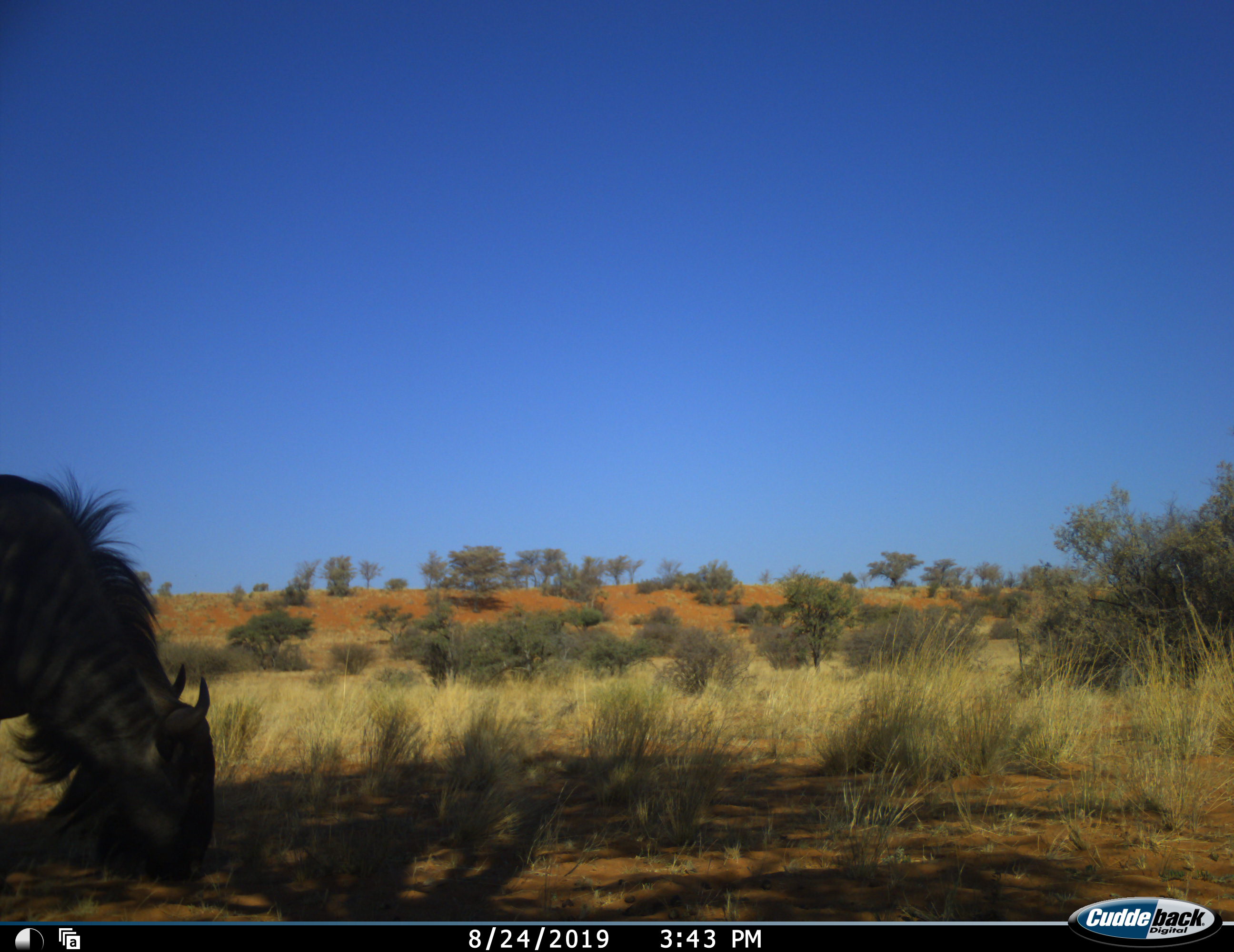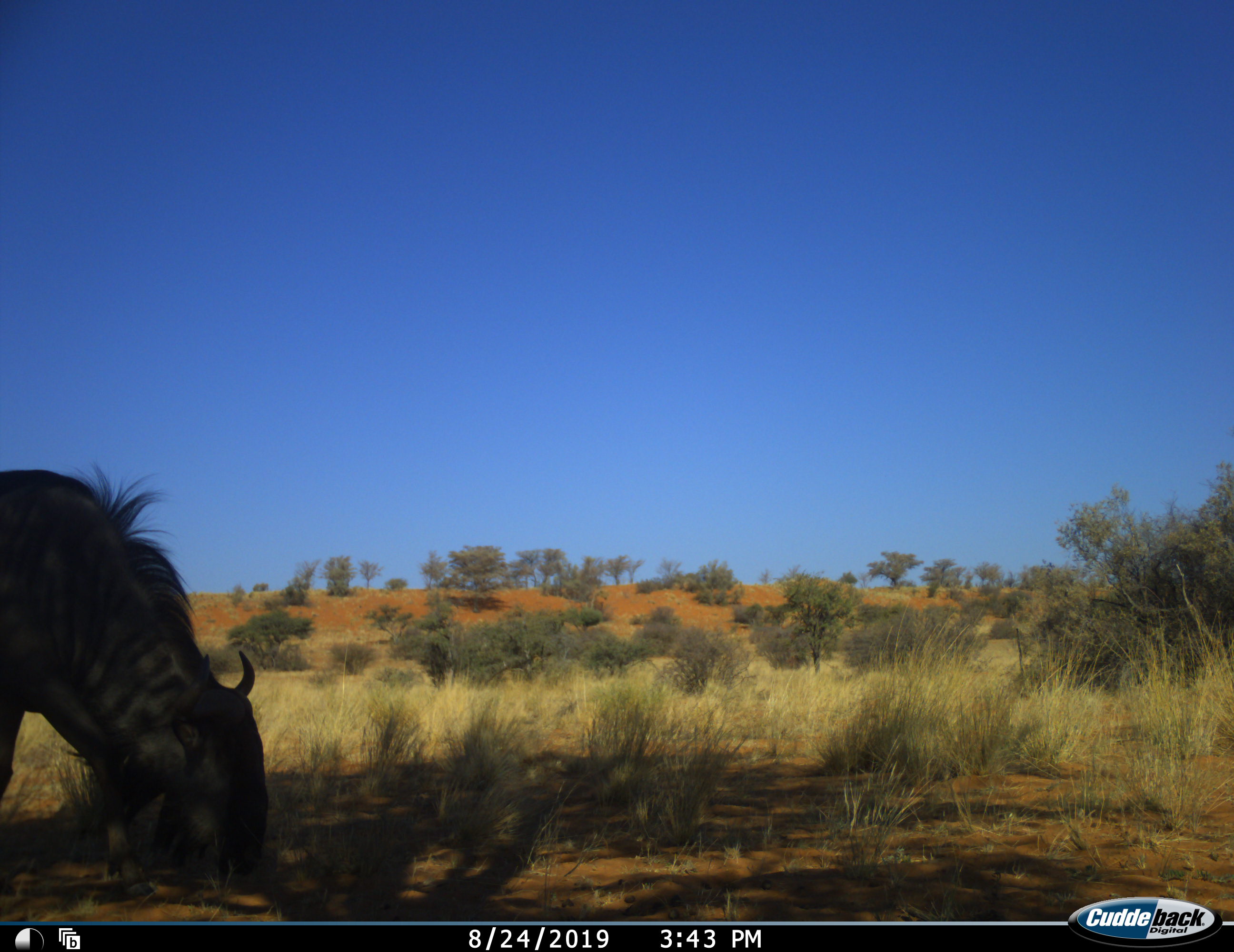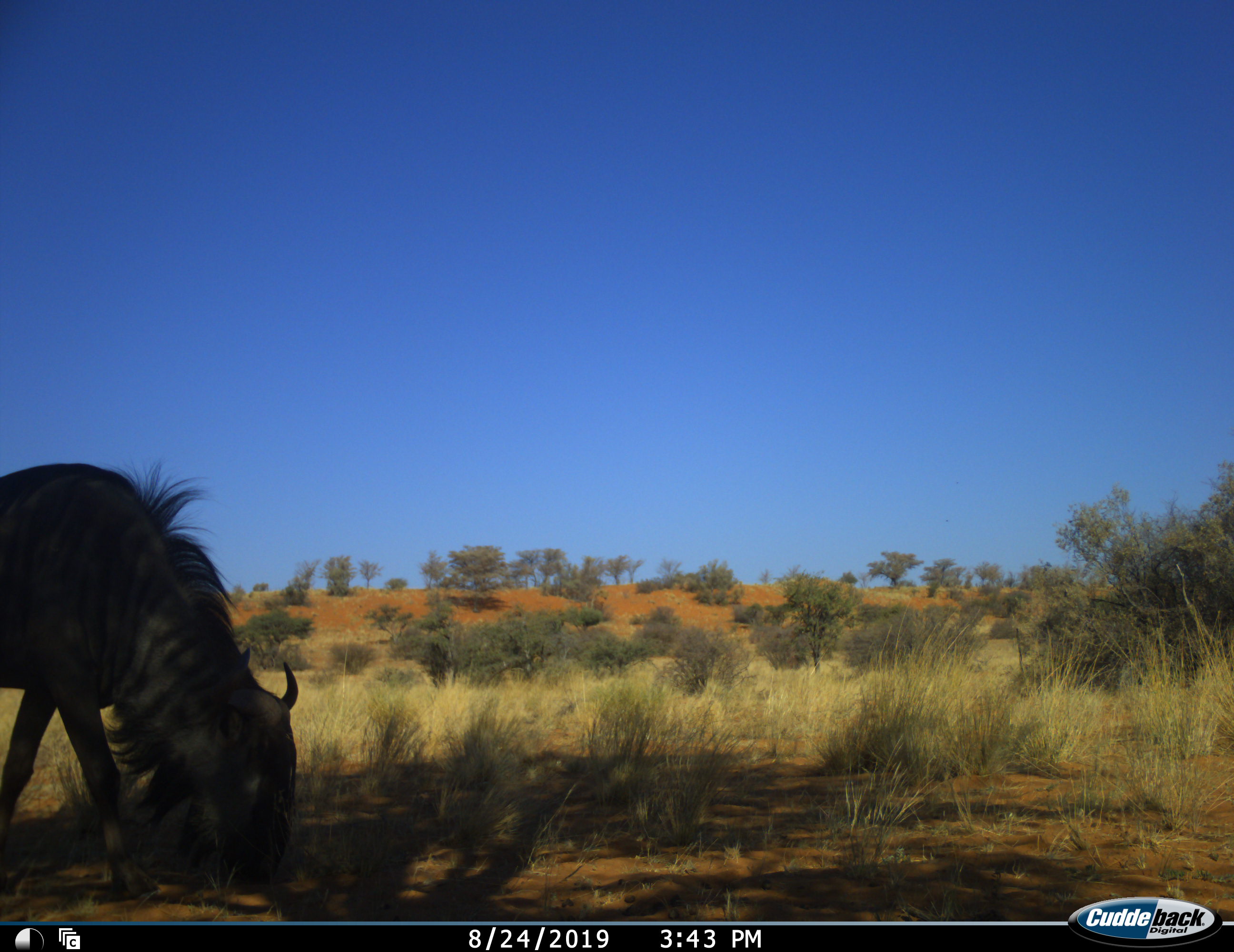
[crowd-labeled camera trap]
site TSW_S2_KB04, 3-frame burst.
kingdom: Animalia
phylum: Chordata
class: Mammalia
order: Artiodactyla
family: Bovidae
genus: Connochaetes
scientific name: Connochaetes taurinus taurinus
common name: blue wildebeest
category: wildebeestblue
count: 1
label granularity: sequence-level